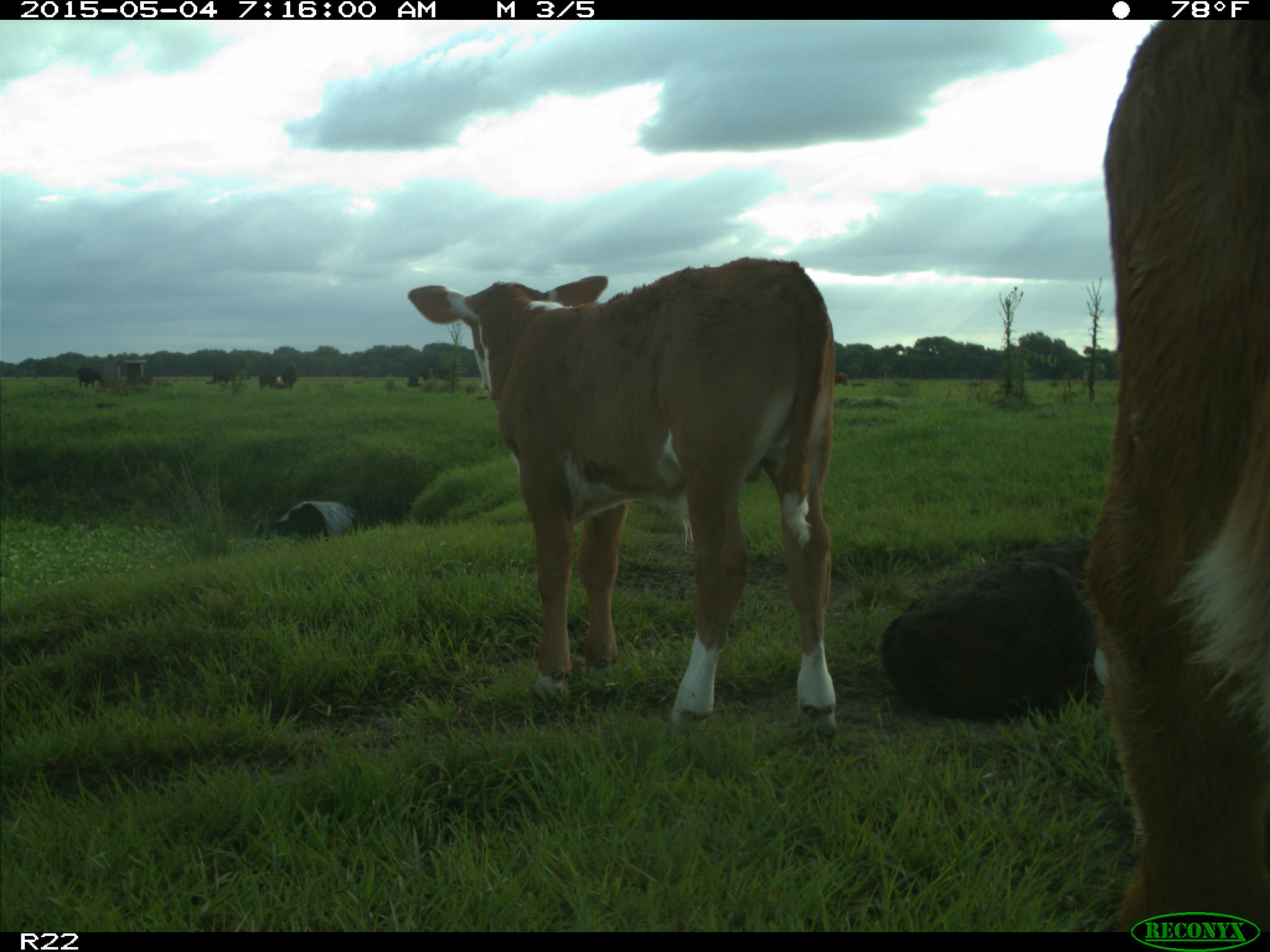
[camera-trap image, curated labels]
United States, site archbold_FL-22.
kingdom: Animalia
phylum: Chordata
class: Mammalia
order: Artiodactyla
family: Bovidae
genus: Bos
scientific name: Bos taurus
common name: domestic cow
Bos taurus (domestic cow).